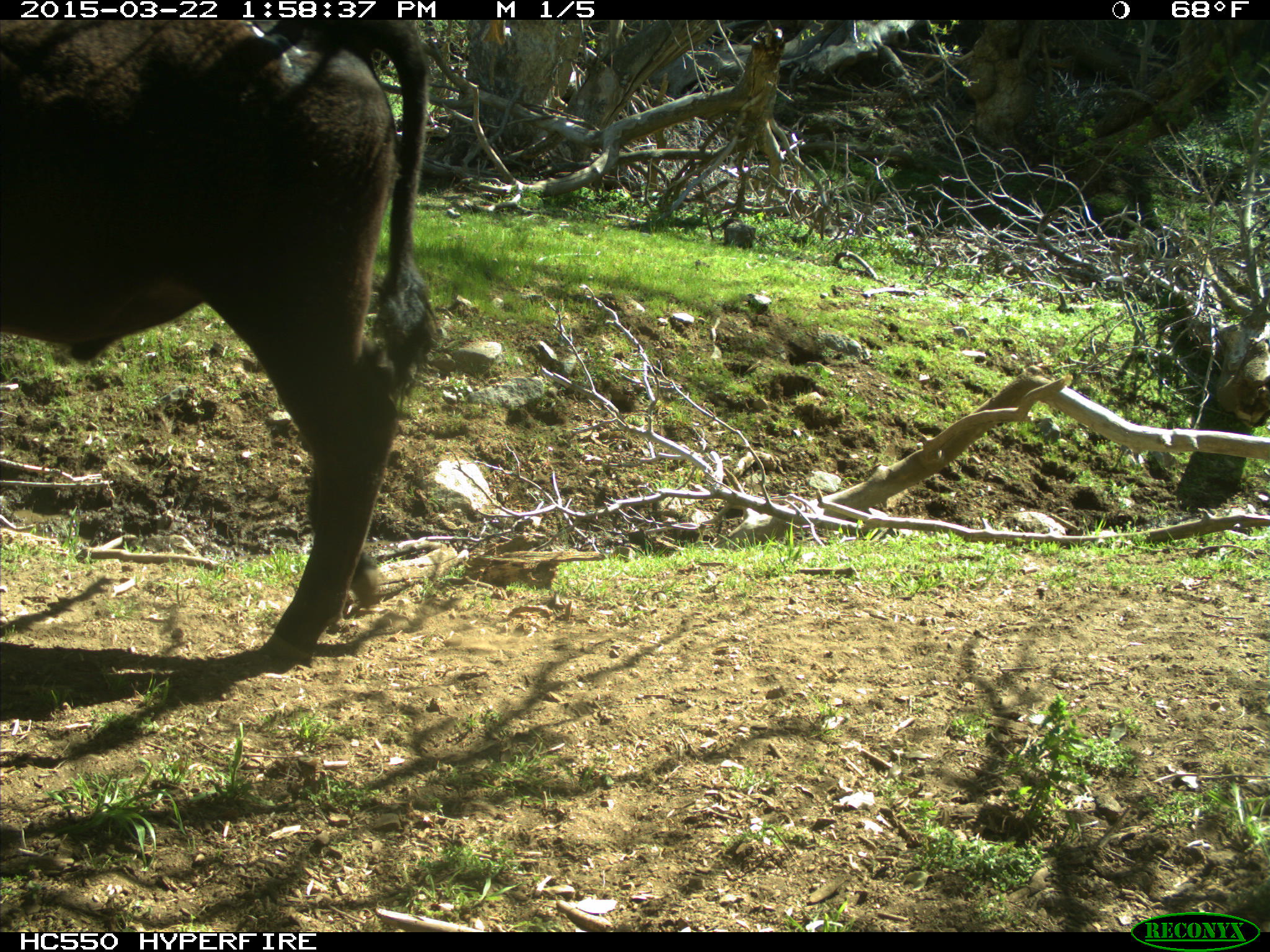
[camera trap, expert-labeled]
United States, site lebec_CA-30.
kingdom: Animalia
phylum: Chordata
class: Mammalia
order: Artiodactyla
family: Bovidae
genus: Bos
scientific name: Bos taurus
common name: domestic cow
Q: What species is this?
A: Bos taurus (domestic cow).